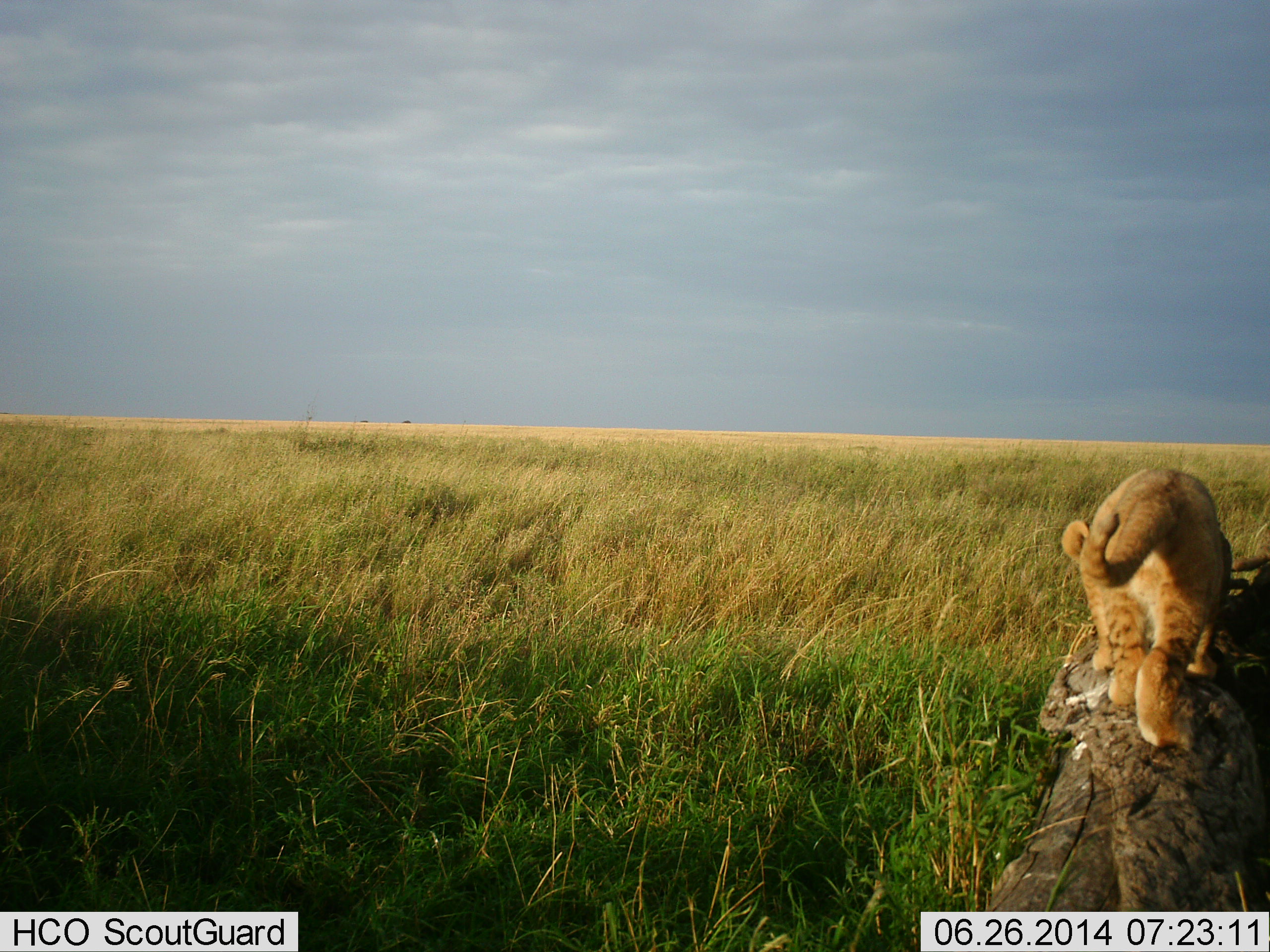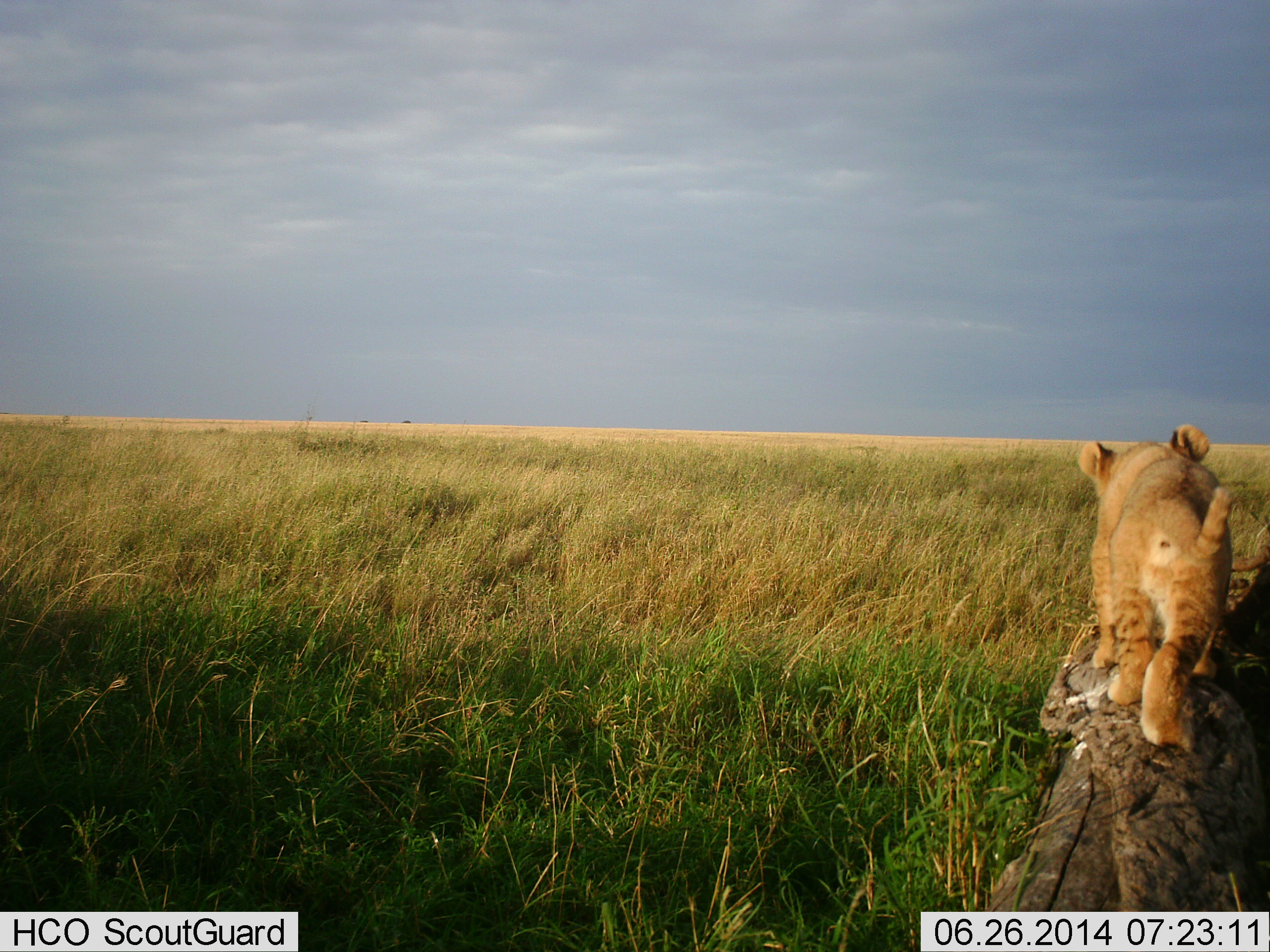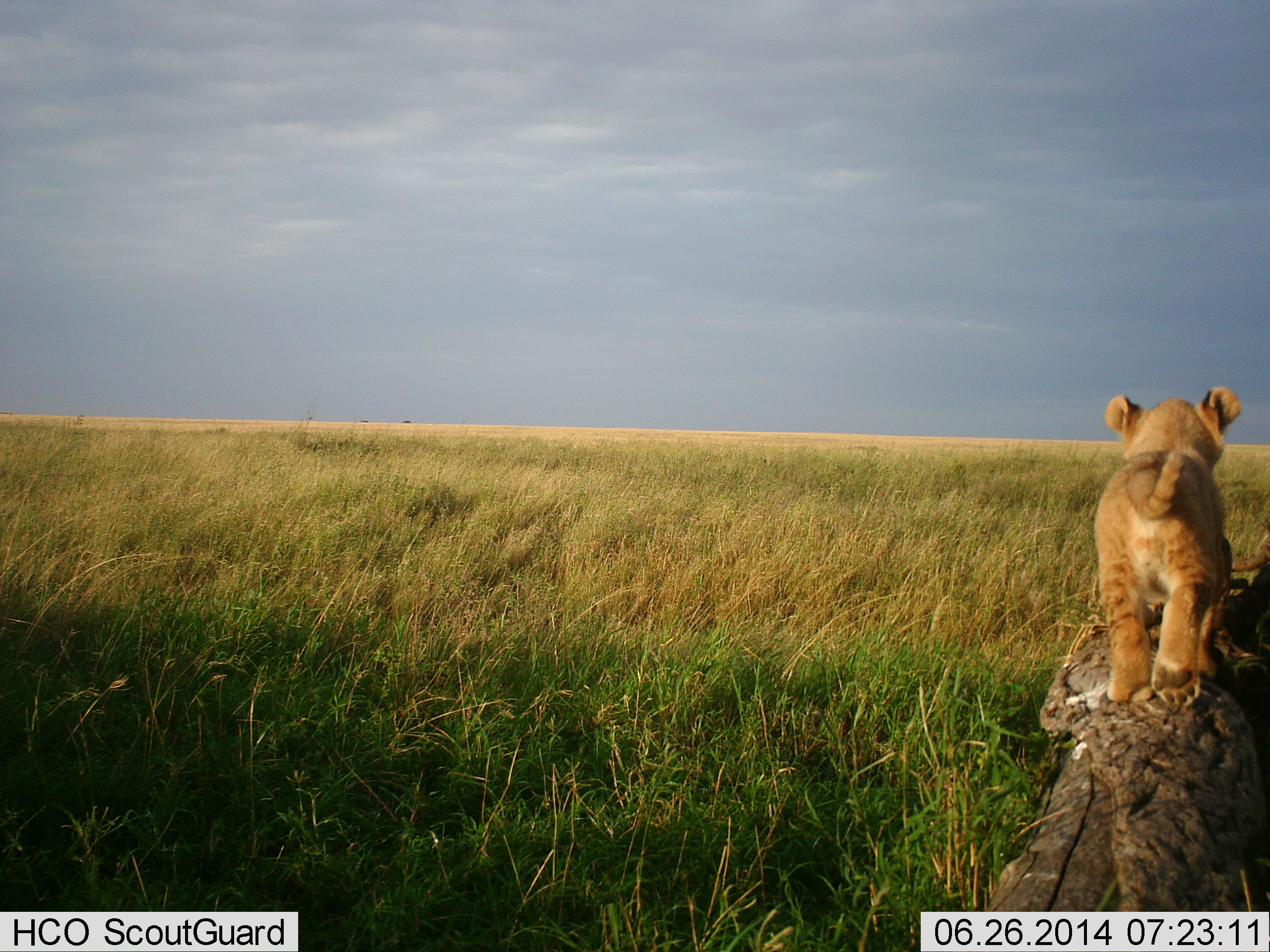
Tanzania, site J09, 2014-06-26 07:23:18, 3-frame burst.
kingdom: Animalia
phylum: Chordata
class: Mammalia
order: Carnivora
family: Felidae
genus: Panthera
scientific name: Panthera leo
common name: lion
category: lionfemale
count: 1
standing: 20%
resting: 10%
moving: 80%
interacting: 0%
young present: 90%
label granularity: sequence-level